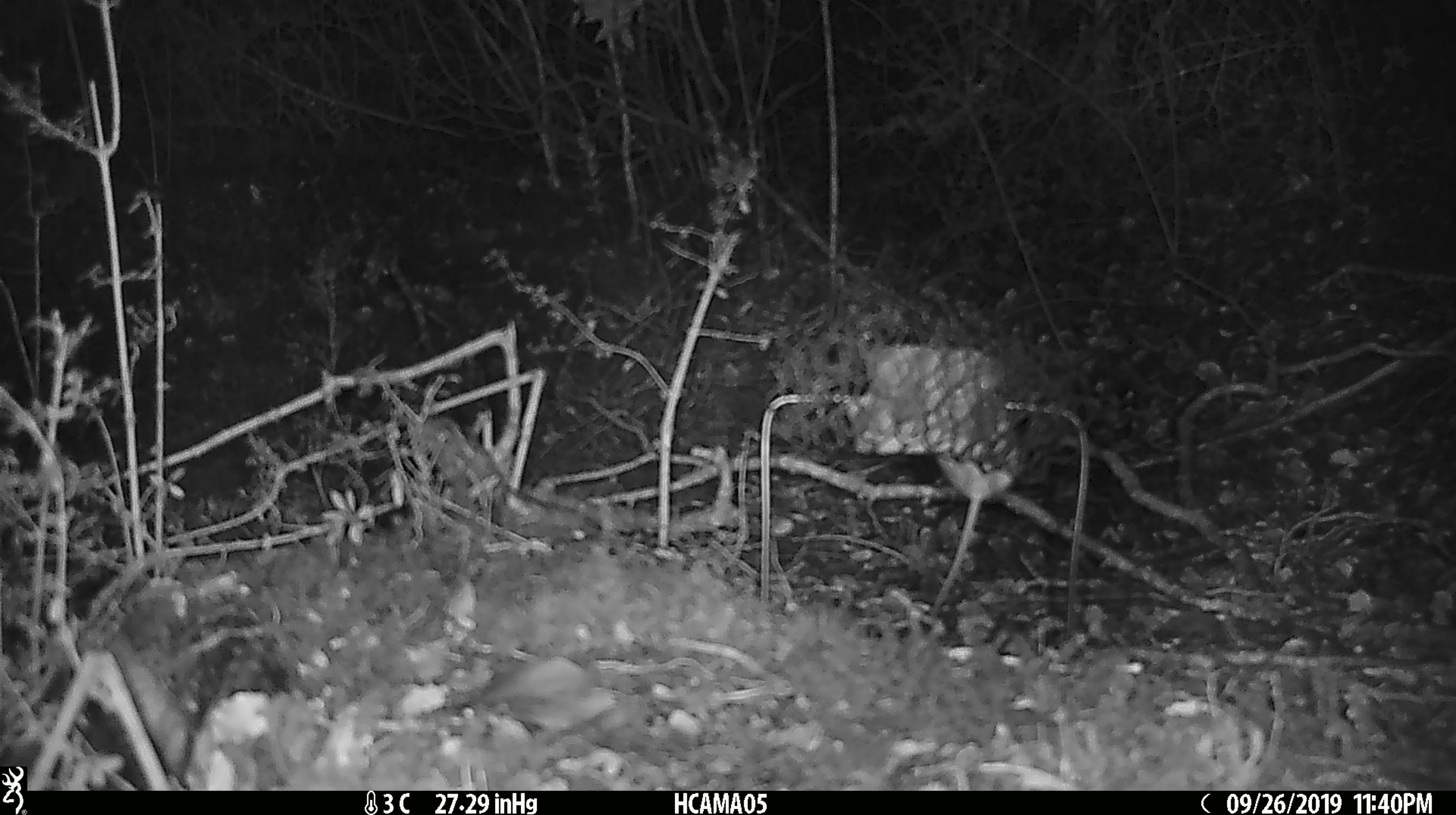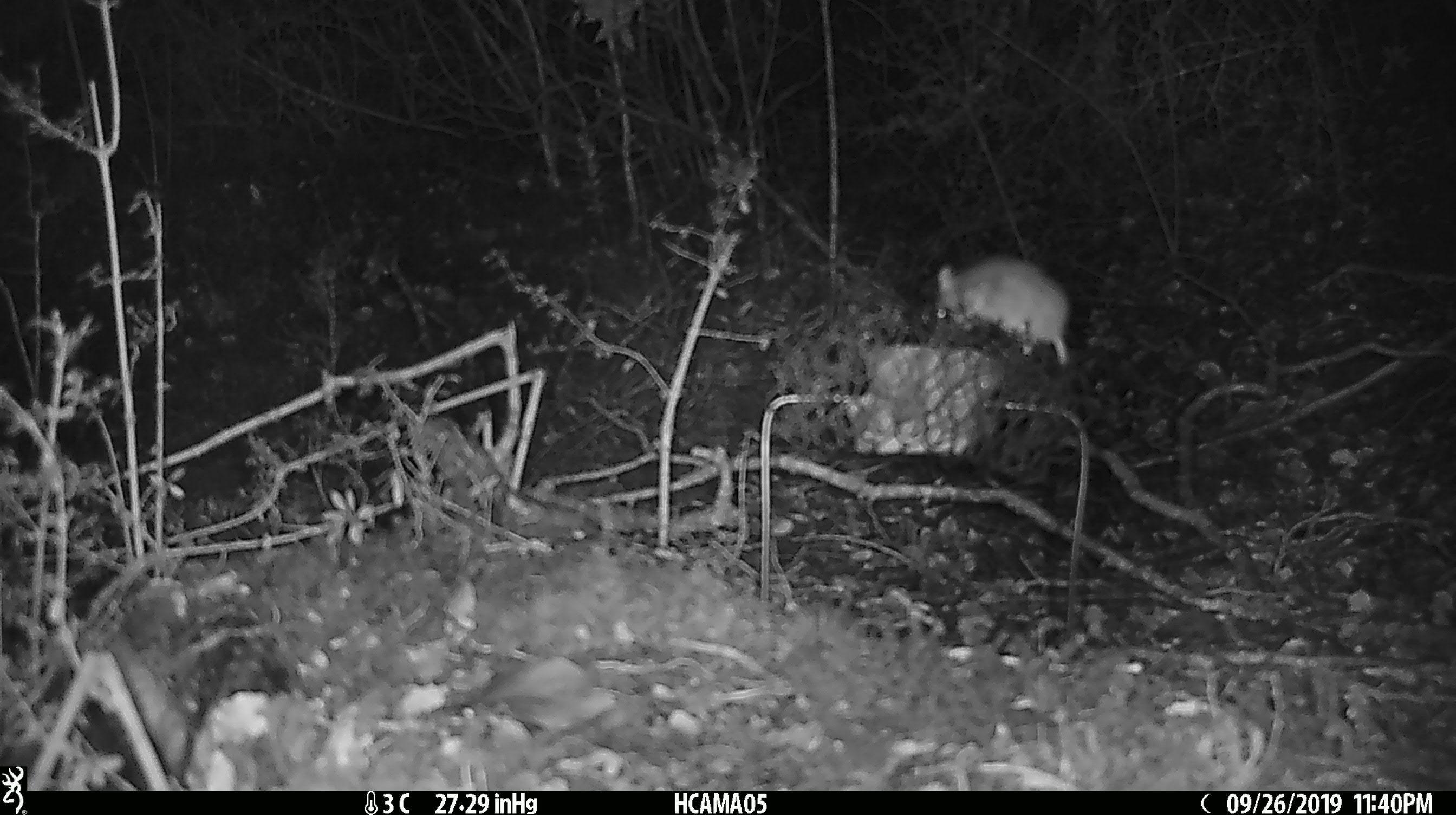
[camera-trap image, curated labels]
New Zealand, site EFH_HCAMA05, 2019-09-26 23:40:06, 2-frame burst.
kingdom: Animalia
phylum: Chordata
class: Mammalia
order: Rodentia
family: Muridae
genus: Mus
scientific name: Mus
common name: mouse